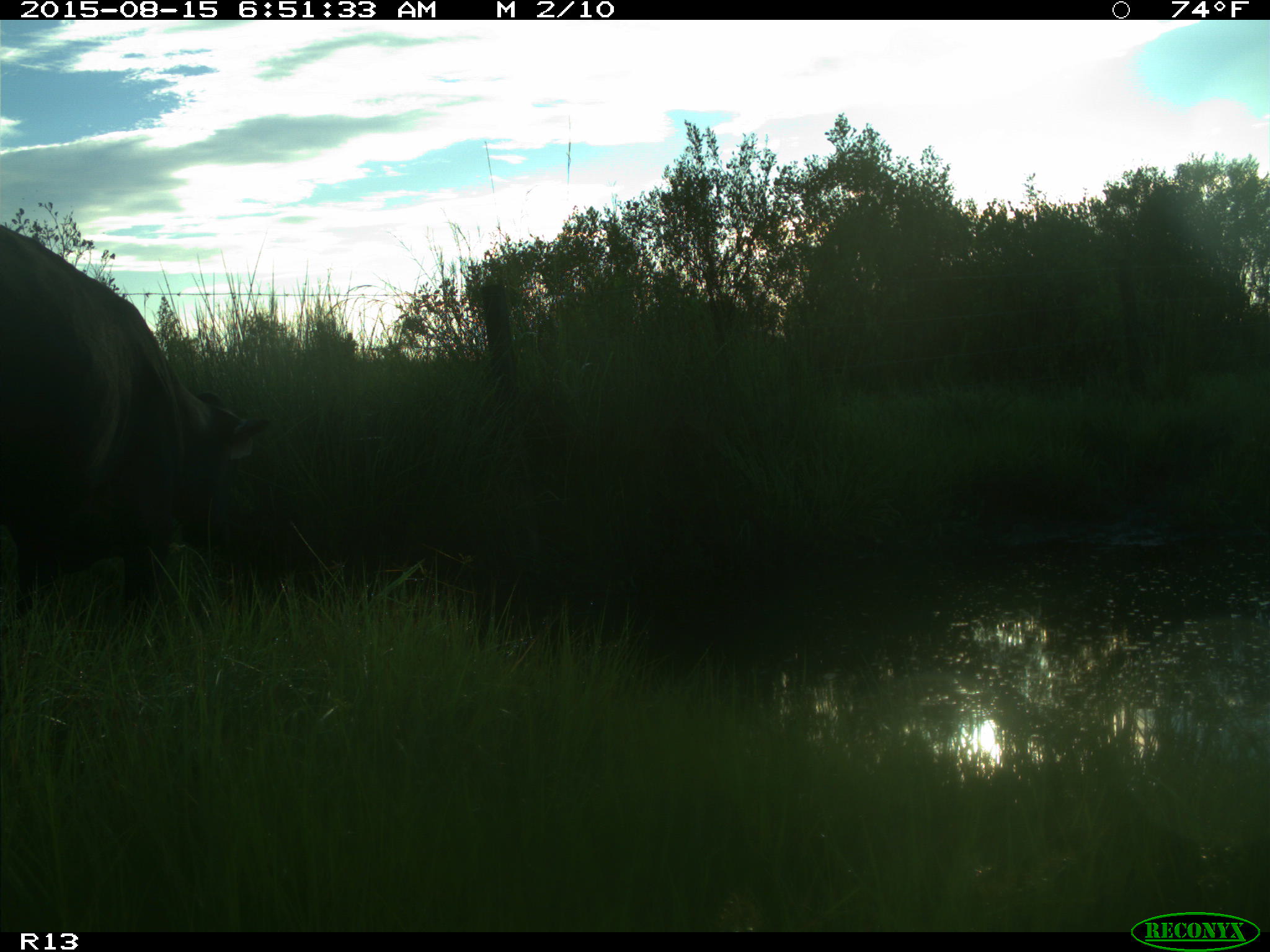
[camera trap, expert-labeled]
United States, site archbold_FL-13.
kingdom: Animalia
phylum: Chordata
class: Mammalia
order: Artiodactyla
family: Bovidae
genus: Bos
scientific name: Bos taurus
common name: domestic cow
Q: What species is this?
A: Bos taurus (domestic cow).